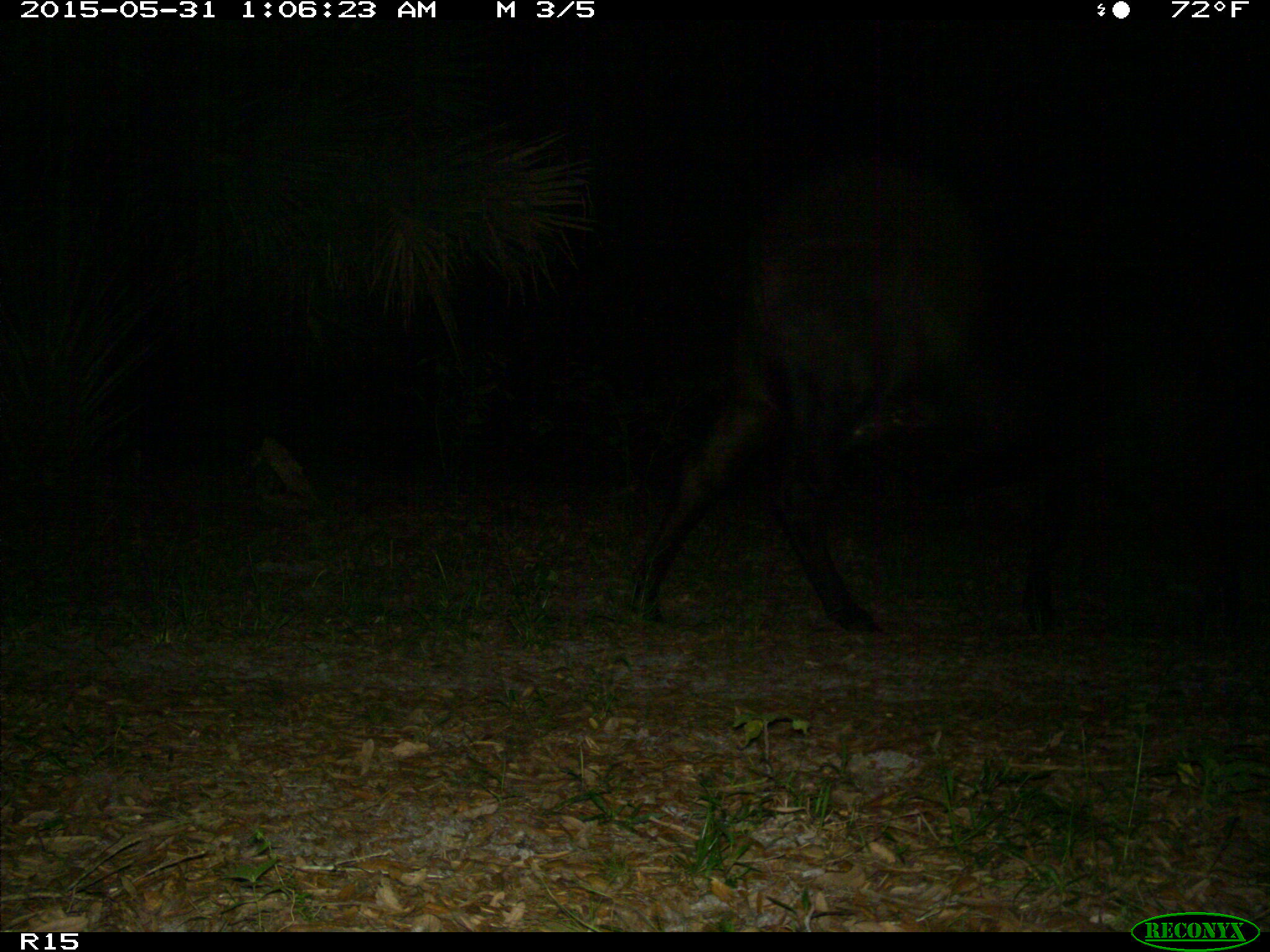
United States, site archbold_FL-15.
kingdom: Animalia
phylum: Chordata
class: Mammalia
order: Artiodactyla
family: Bovidae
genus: Bos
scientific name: Bos taurus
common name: domestic cow